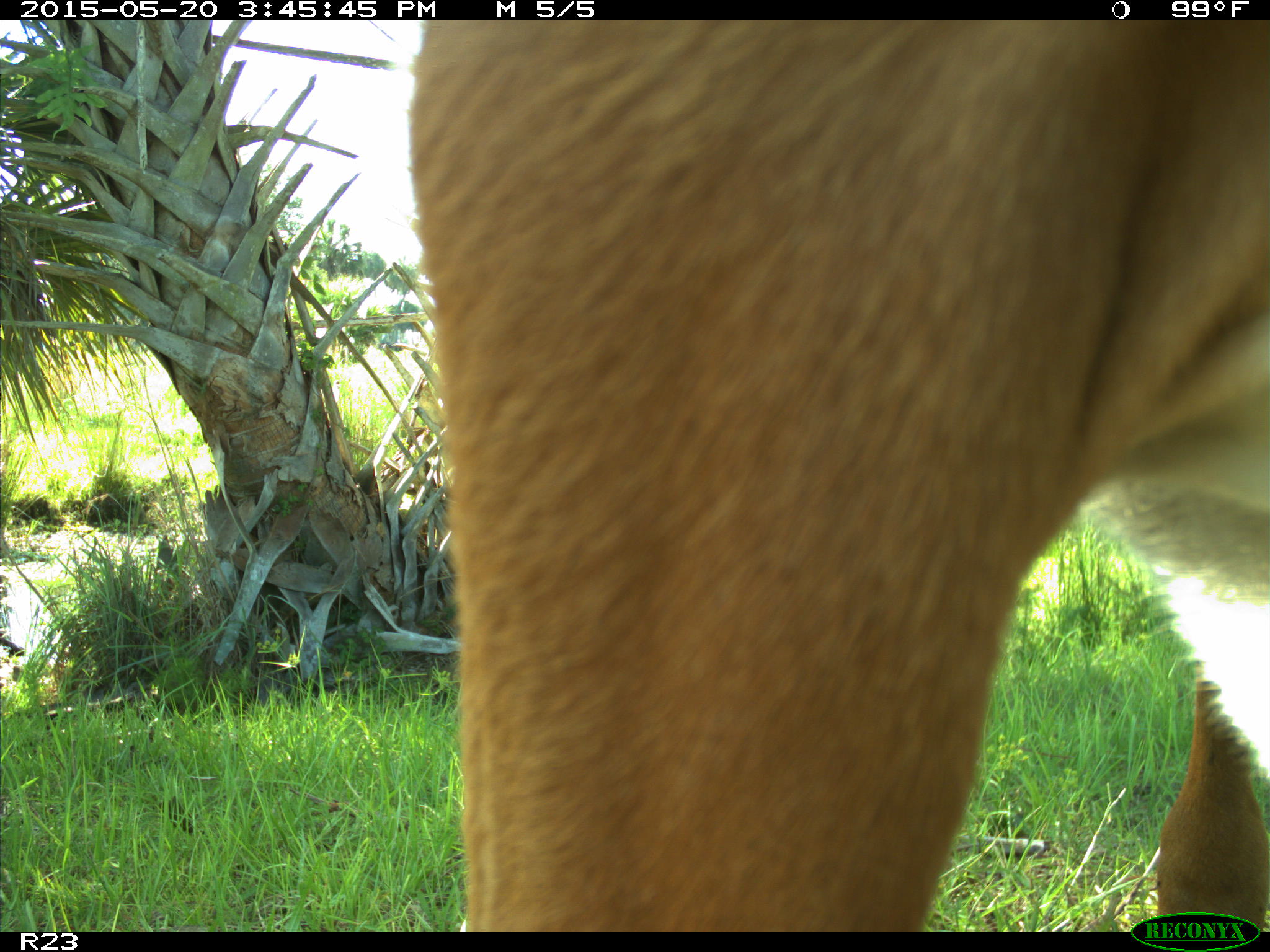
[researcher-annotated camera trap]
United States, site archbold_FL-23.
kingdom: Animalia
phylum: Chordata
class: Mammalia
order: Artiodactyla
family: Bovidae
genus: Bos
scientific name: Bos taurus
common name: domestic cow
Bos taurus (domestic cow).